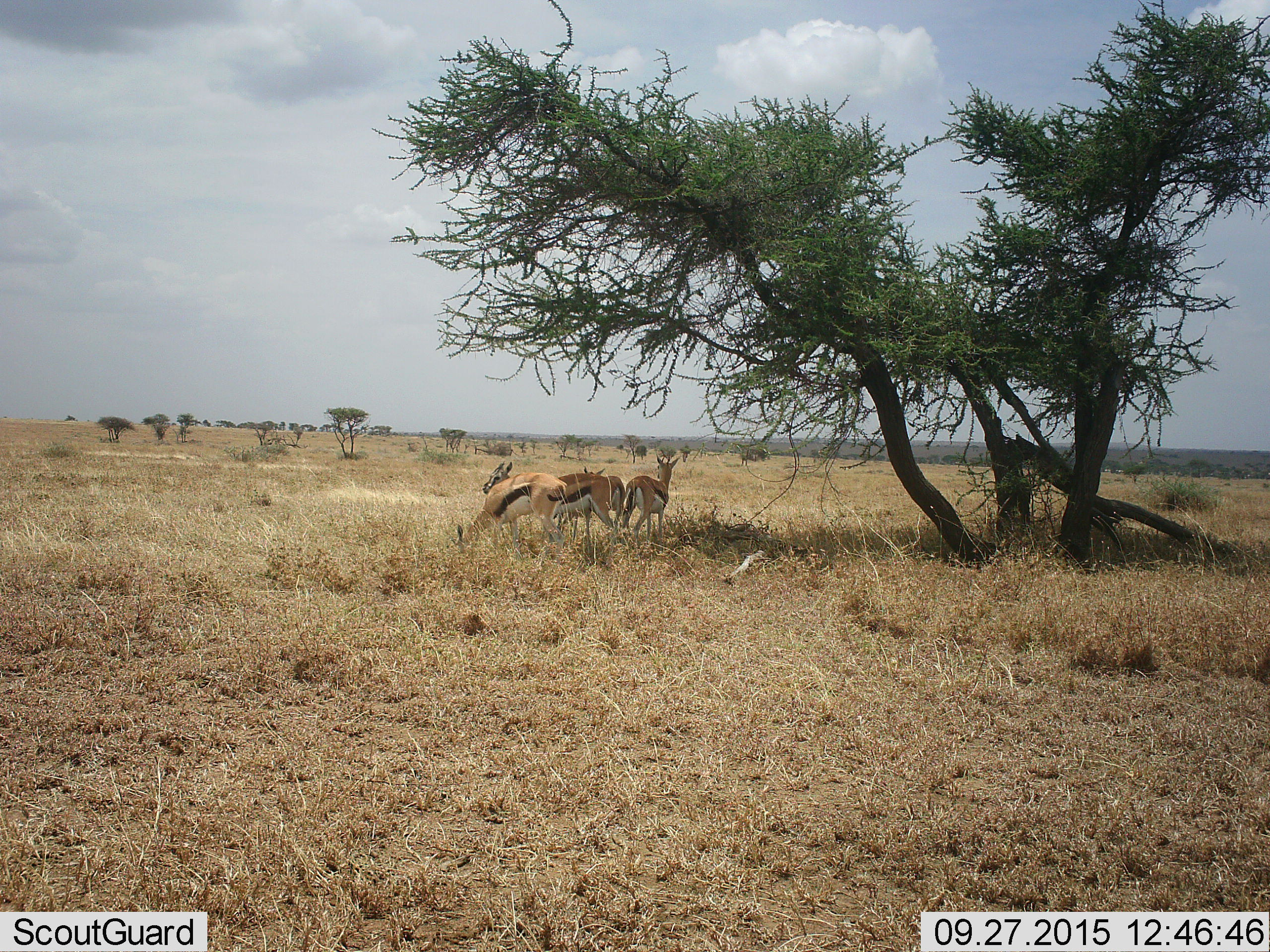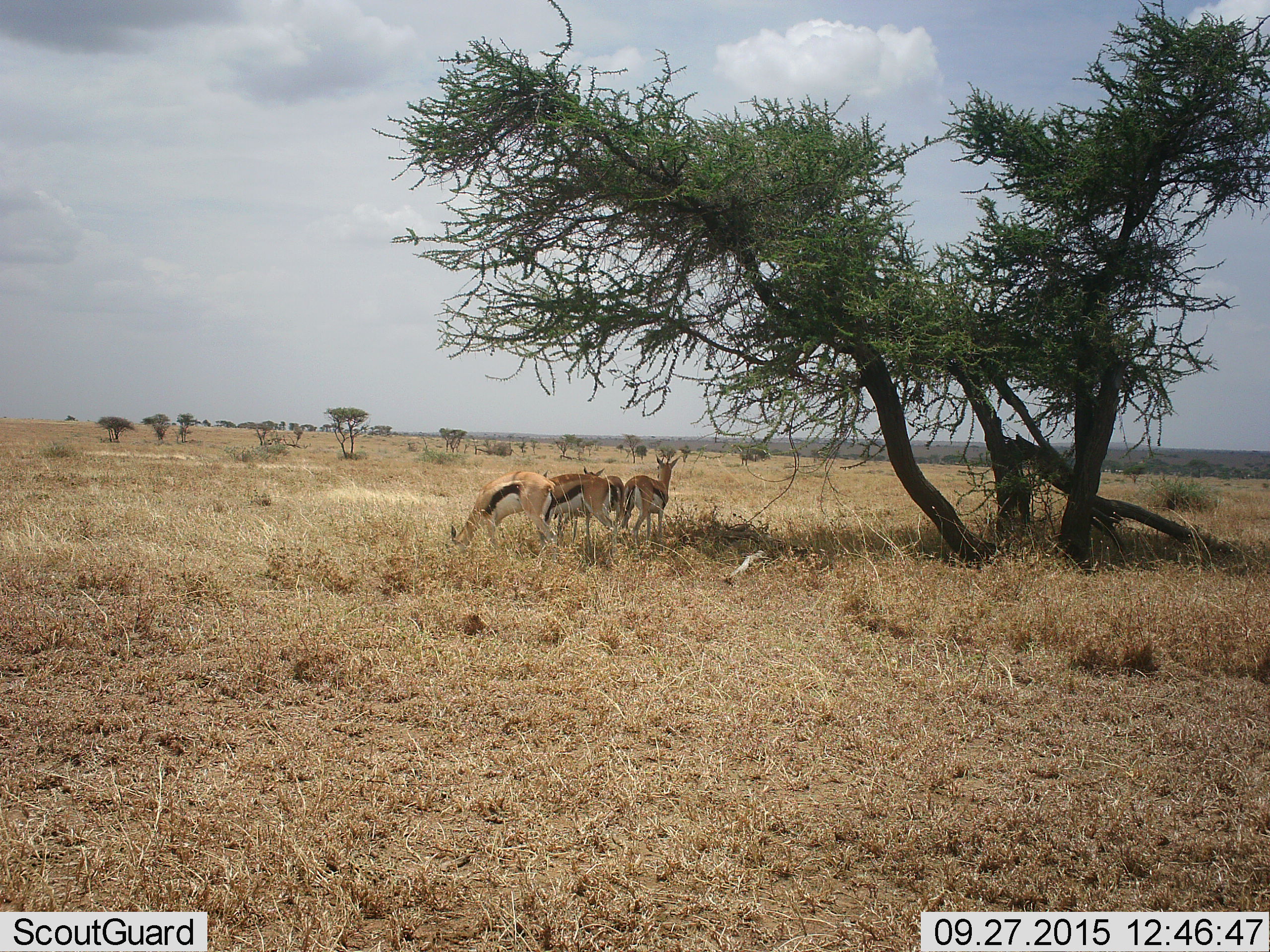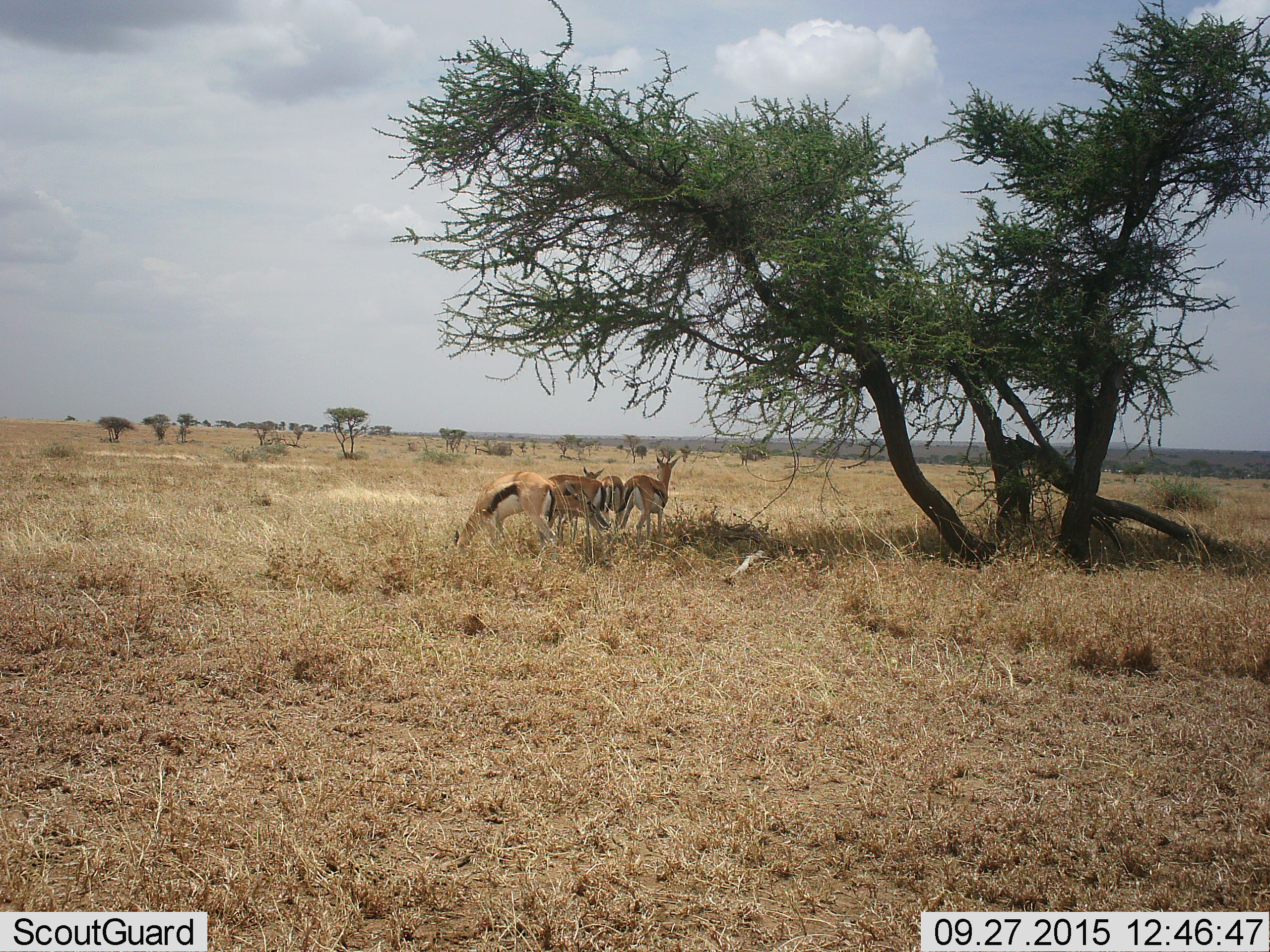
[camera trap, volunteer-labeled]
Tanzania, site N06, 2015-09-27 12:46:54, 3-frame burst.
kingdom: Animalia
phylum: Chordata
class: Mammalia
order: Artiodactyla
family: Bovidae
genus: Eudorcas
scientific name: Eudorcas thomsonii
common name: thomson's gazelle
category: gazellethomsons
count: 4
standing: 83%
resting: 17%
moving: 17%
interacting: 17%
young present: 33%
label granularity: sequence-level